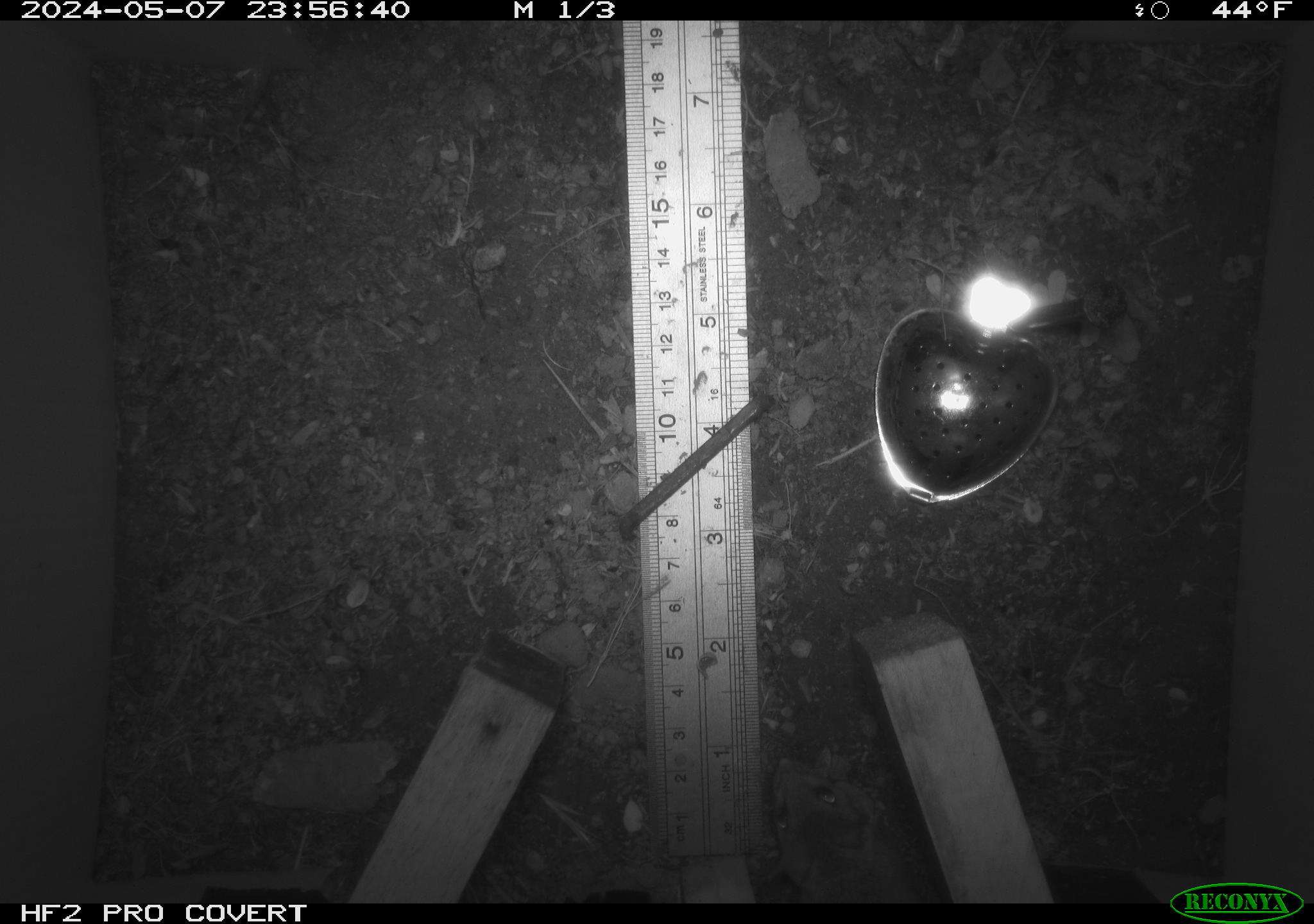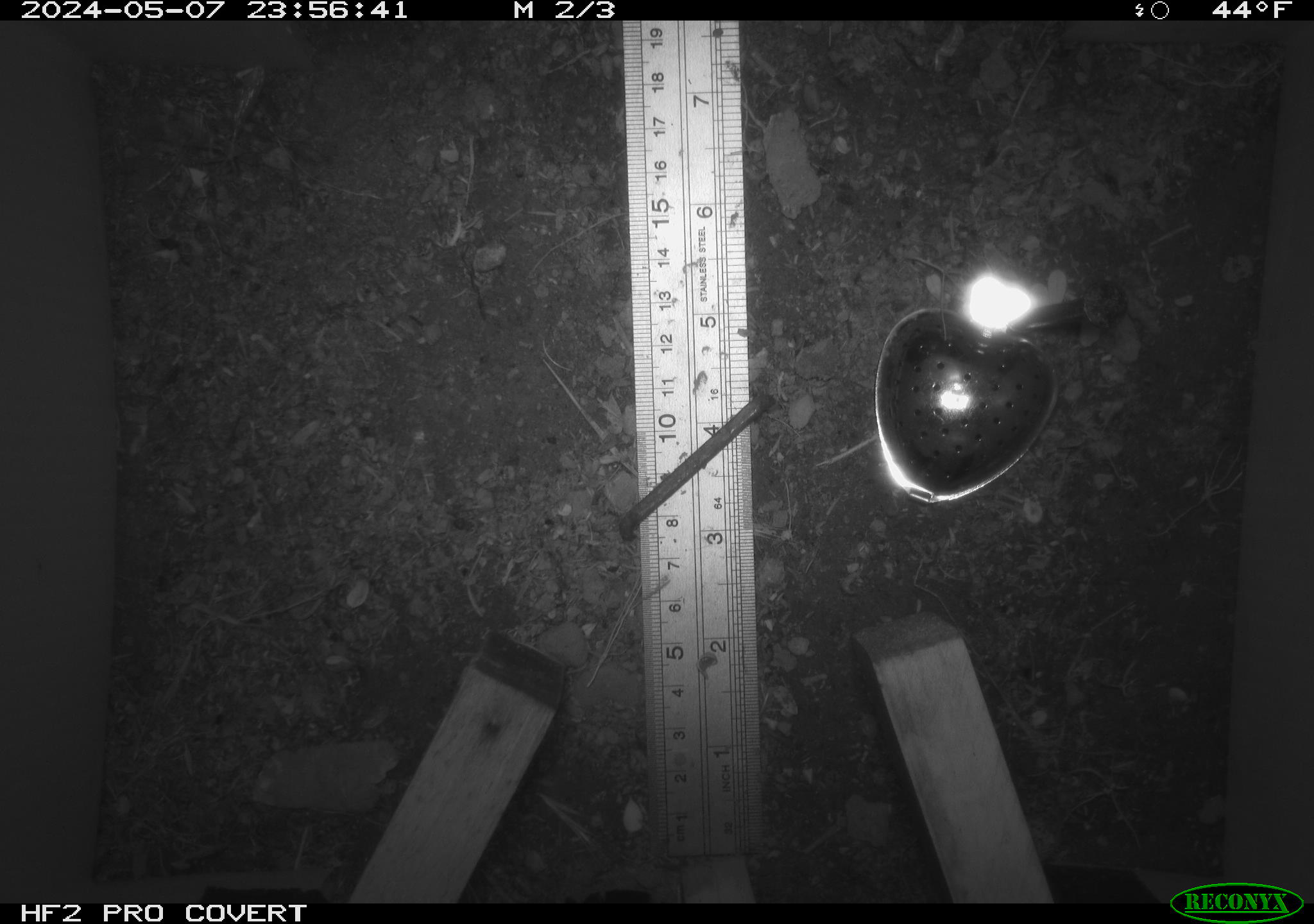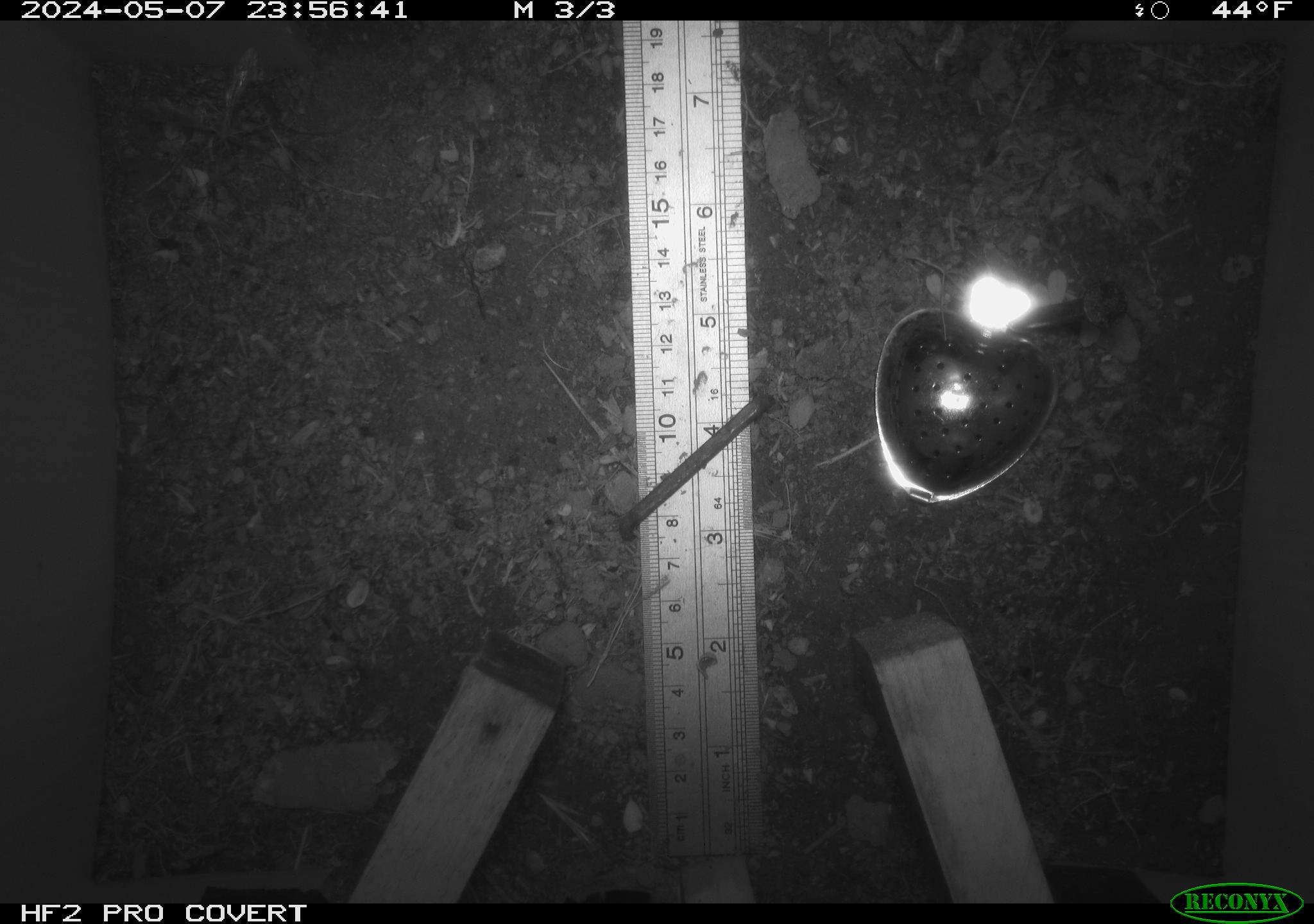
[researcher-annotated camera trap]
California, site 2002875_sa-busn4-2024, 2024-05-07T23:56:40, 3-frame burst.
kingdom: Animalia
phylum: Chordata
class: Mammalia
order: Rodentia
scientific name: Rodentia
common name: rodent